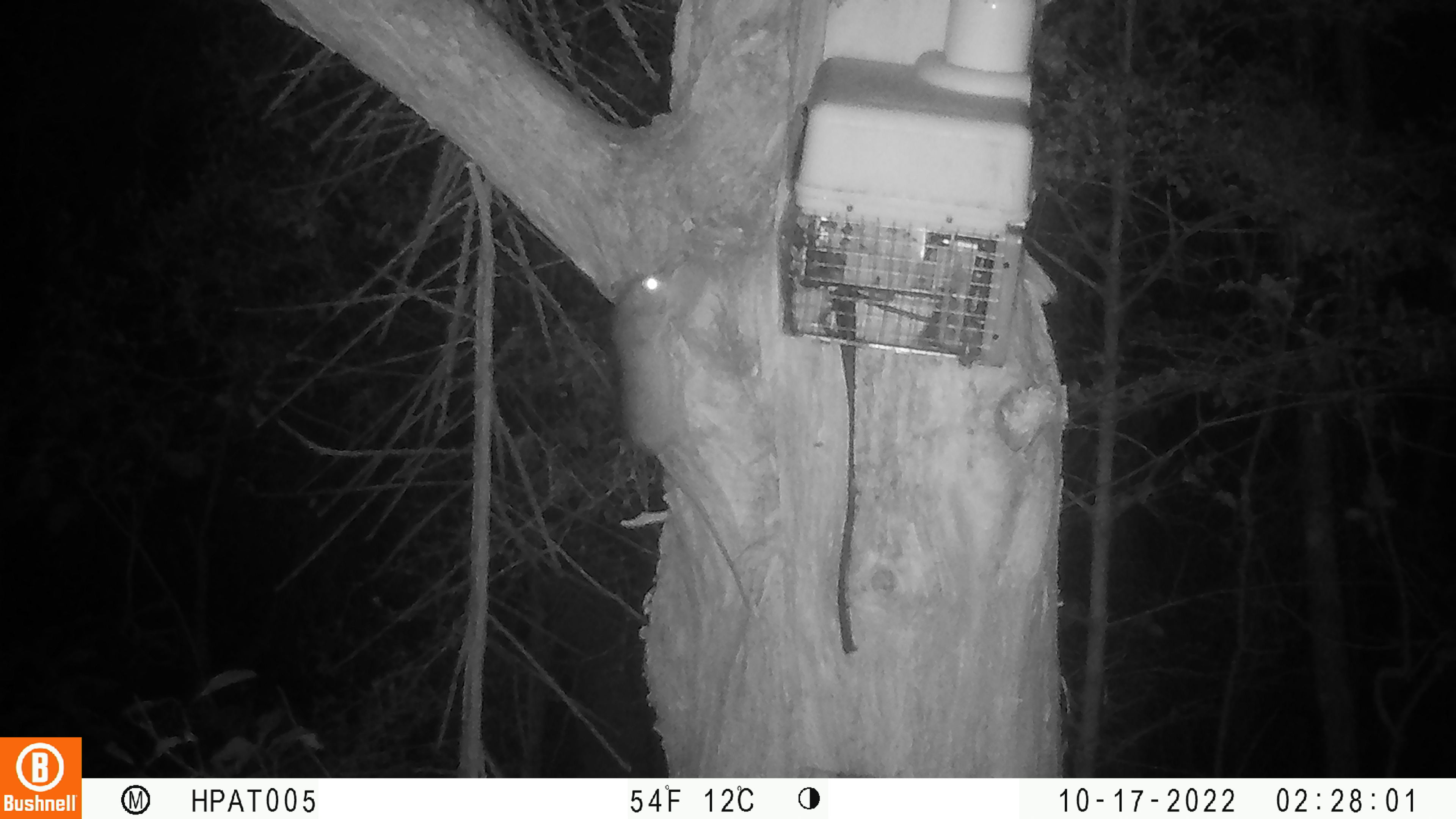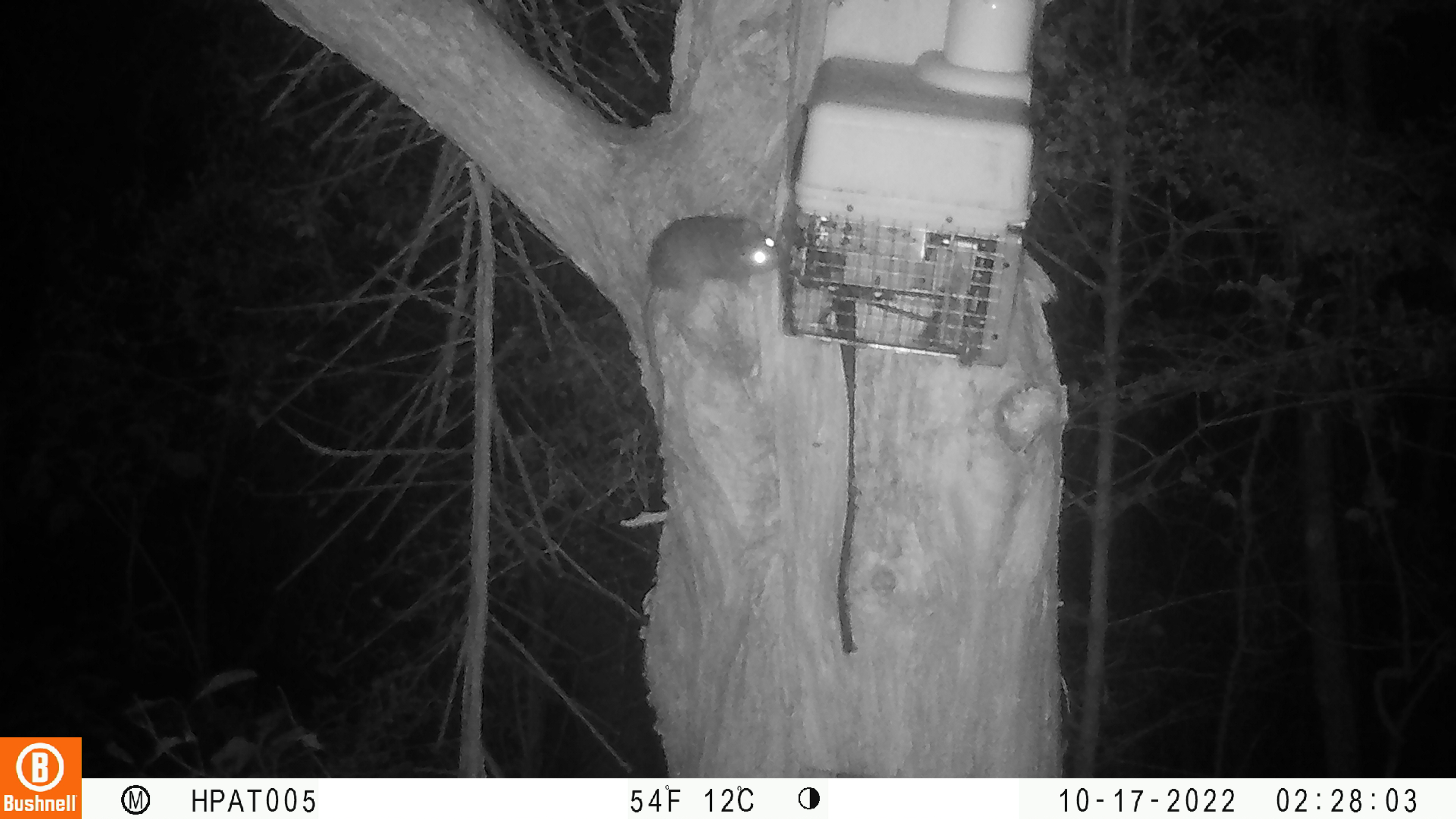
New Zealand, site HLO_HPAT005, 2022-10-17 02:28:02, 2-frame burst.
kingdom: Animalia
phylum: Chordata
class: Mammalia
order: Rodentia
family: Muridae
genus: Rattus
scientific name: Rattus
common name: rat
Rat (Rattus).